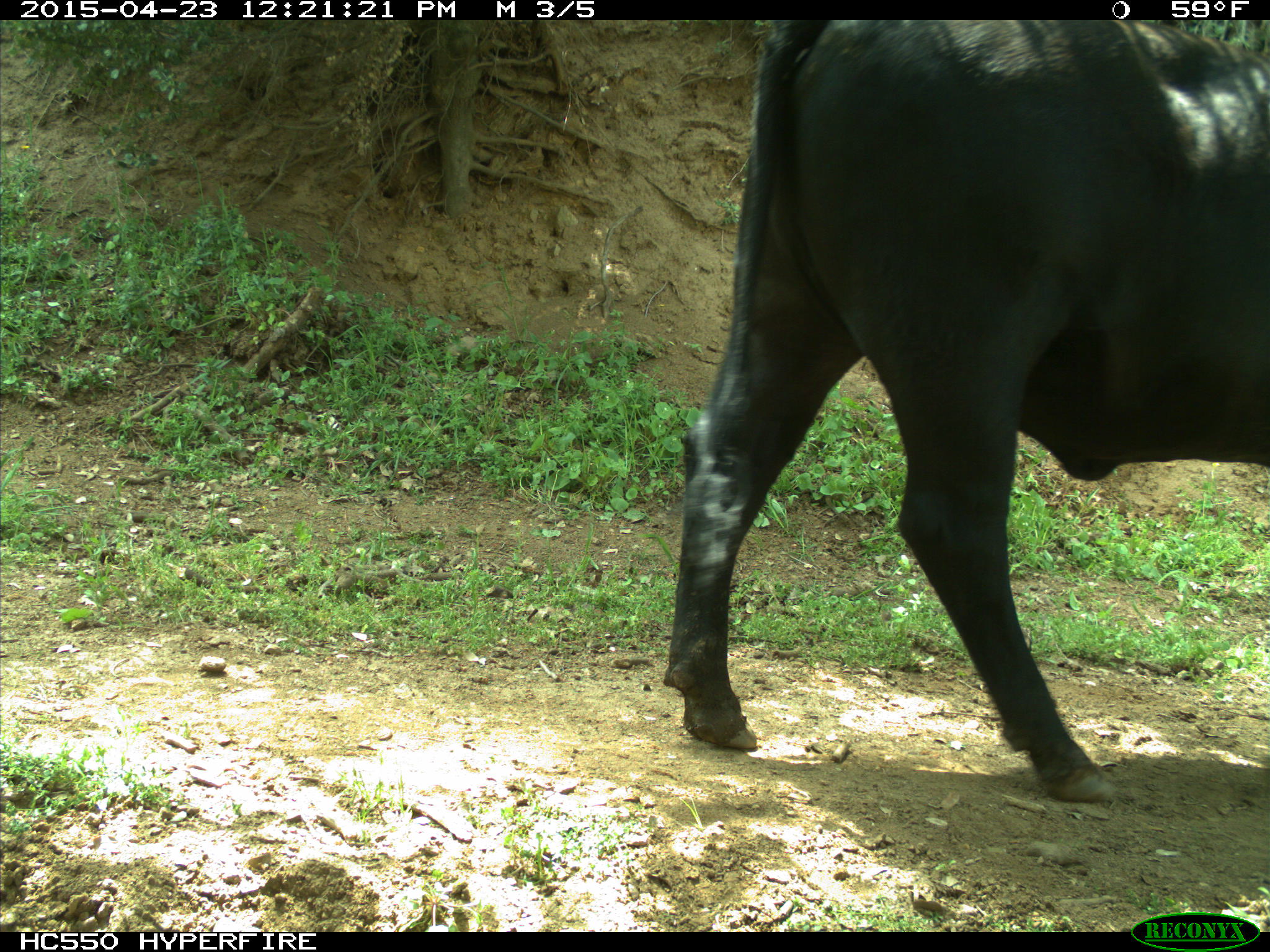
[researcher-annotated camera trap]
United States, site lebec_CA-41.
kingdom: Animalia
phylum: Chordata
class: Mammalia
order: Artiodactyla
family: Bovidae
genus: Bos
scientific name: Bos taurus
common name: domestic cow